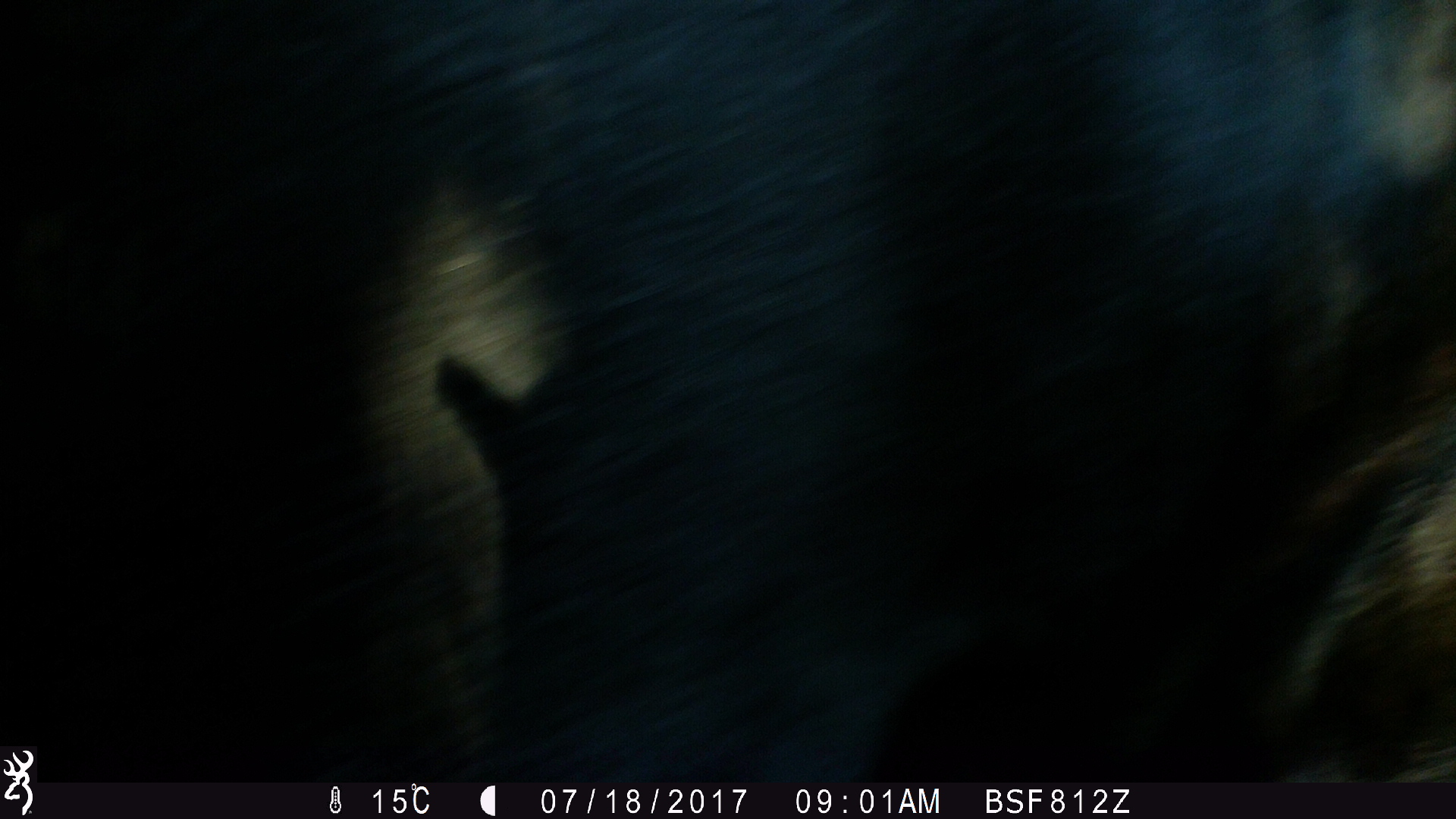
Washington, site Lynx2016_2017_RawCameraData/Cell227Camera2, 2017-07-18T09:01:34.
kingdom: Animalia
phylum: Chordata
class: Mammalia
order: Artiodactyla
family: Bovidae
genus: Bos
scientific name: Bos taurus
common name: domestic cattle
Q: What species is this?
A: Domestic cattle (Bos taurus).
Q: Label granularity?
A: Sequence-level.